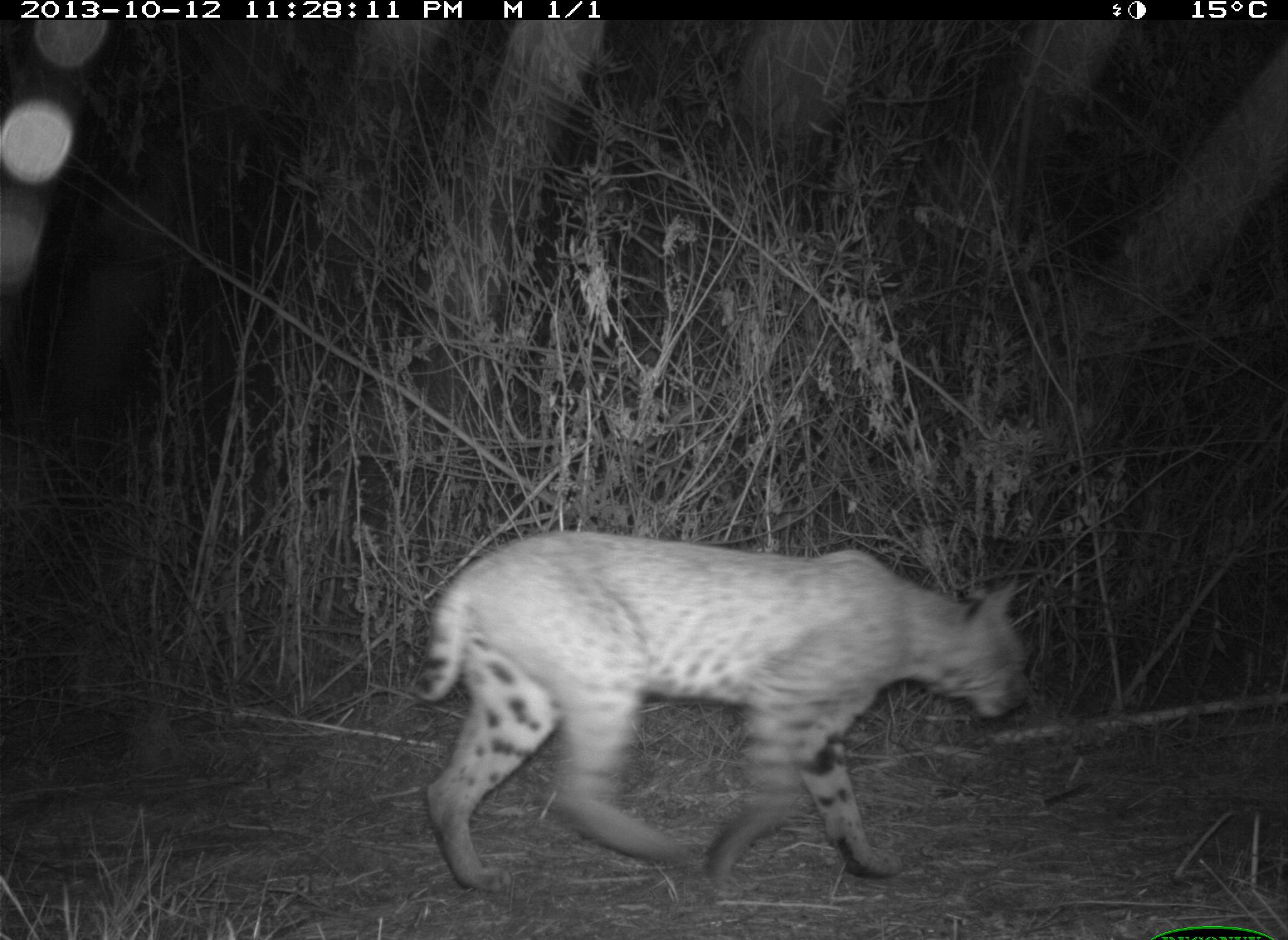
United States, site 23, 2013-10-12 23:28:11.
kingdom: Animalia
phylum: Chordata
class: Mammalia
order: Carnivora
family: Felidae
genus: Lynx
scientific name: Lynx rufus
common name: bobcat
Bobcat (Lynx rufus).